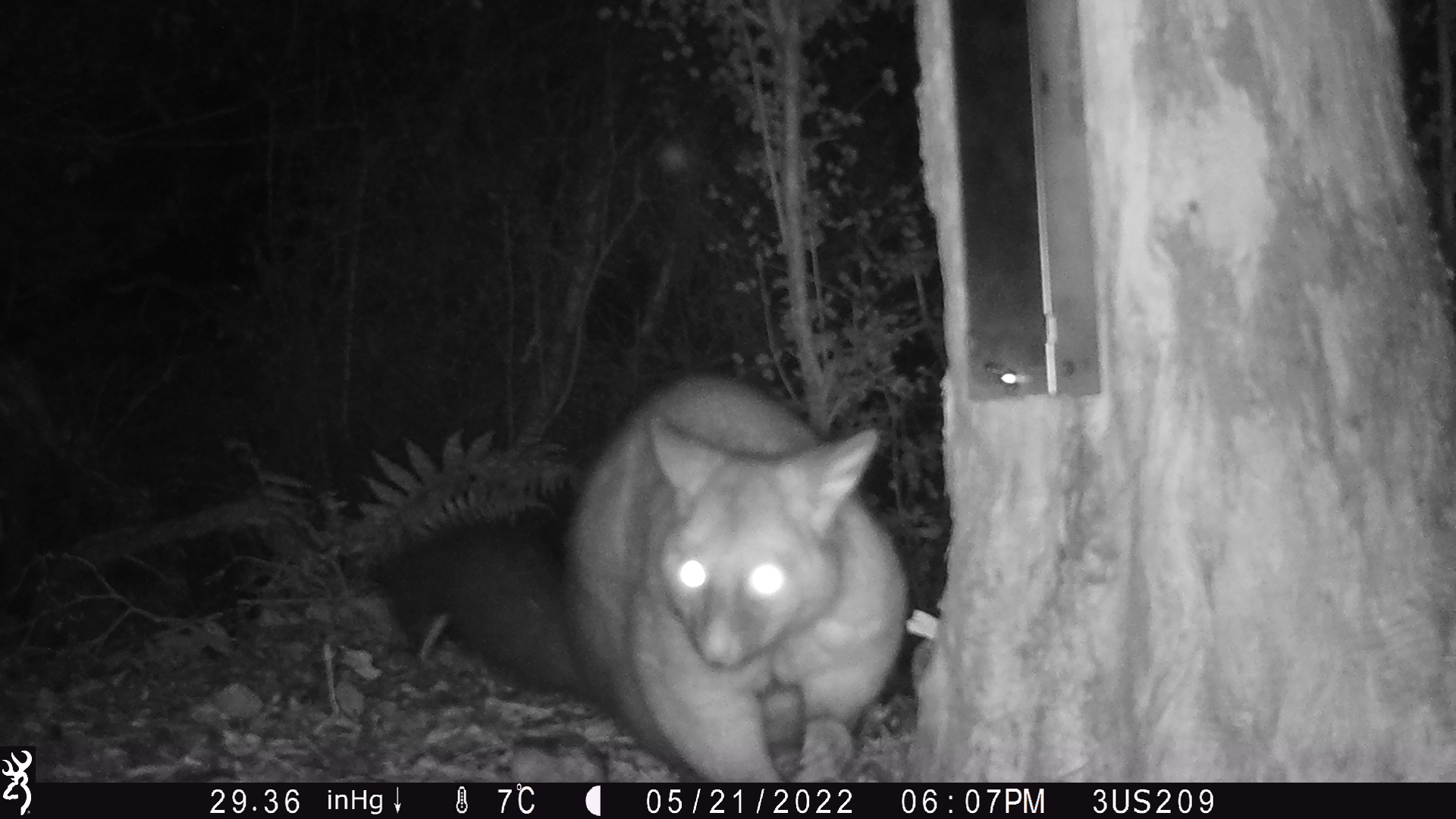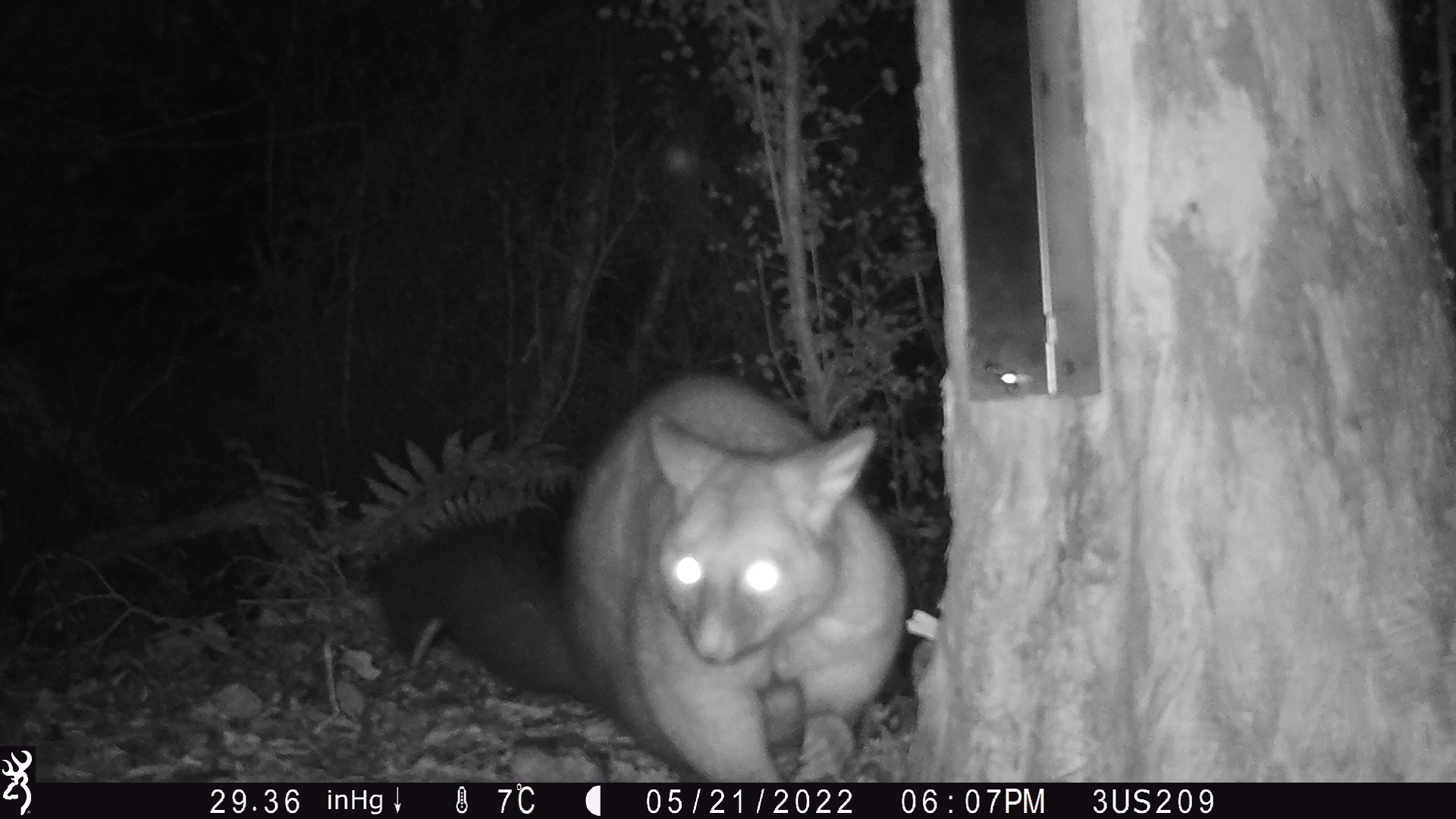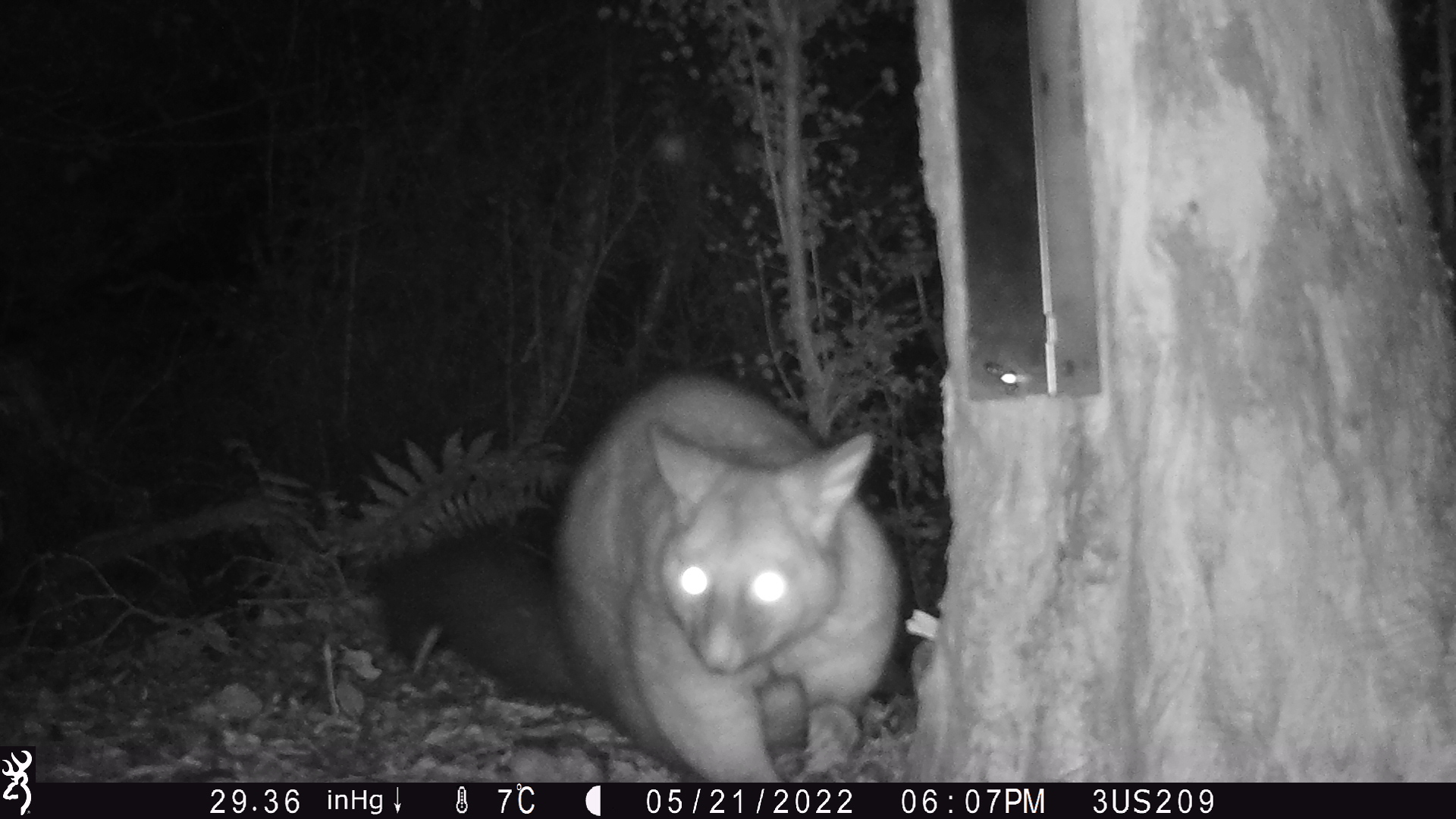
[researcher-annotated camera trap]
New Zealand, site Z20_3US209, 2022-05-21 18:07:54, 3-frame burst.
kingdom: Animalia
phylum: Chordata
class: Mammalia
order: Diprotodontia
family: Phalangeridae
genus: Trichosurus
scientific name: Trichosurus vulpecula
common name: common brushtail possum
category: possum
Possum (common brushtail possum) (Trichosurus vulpecula).